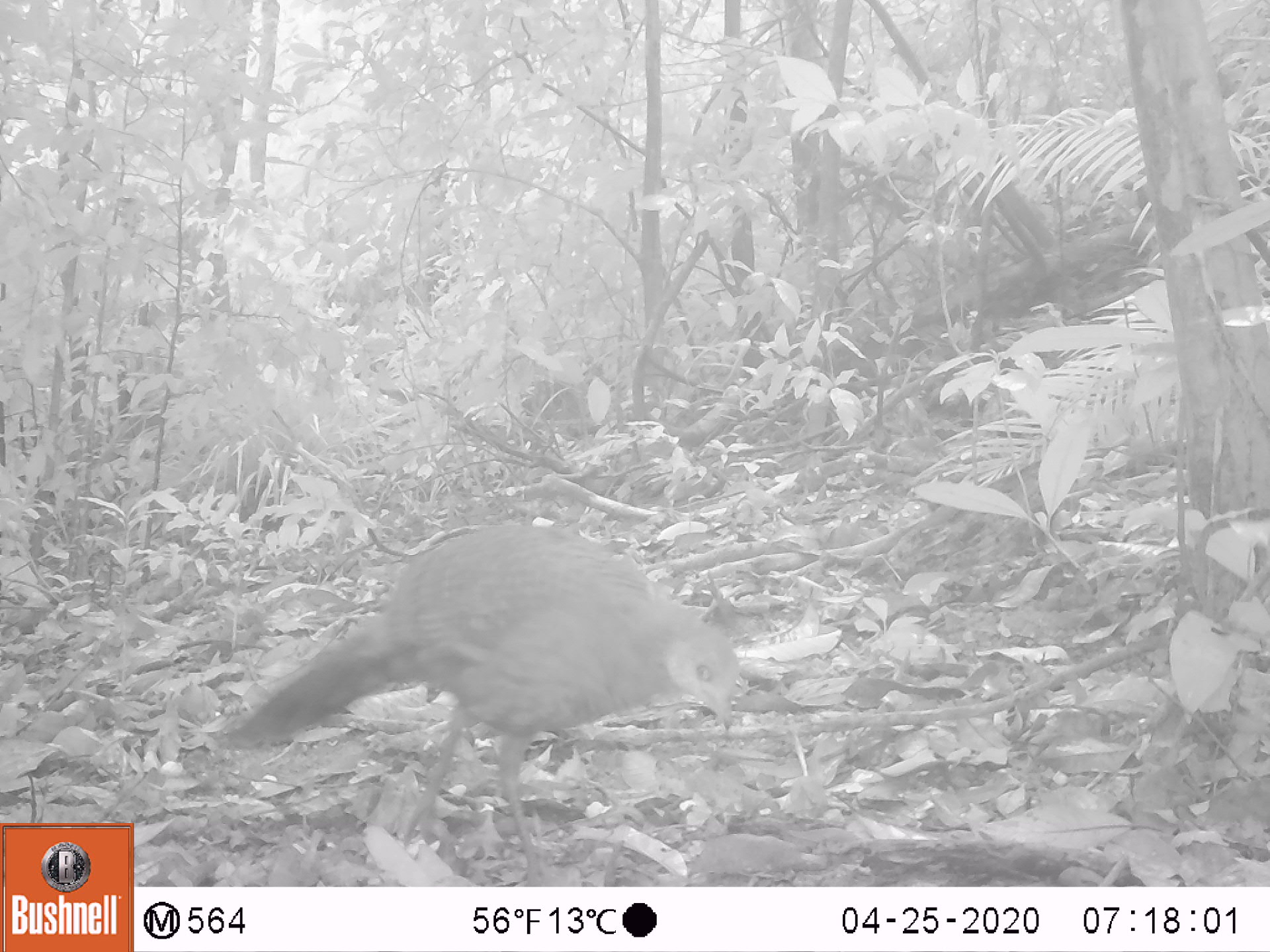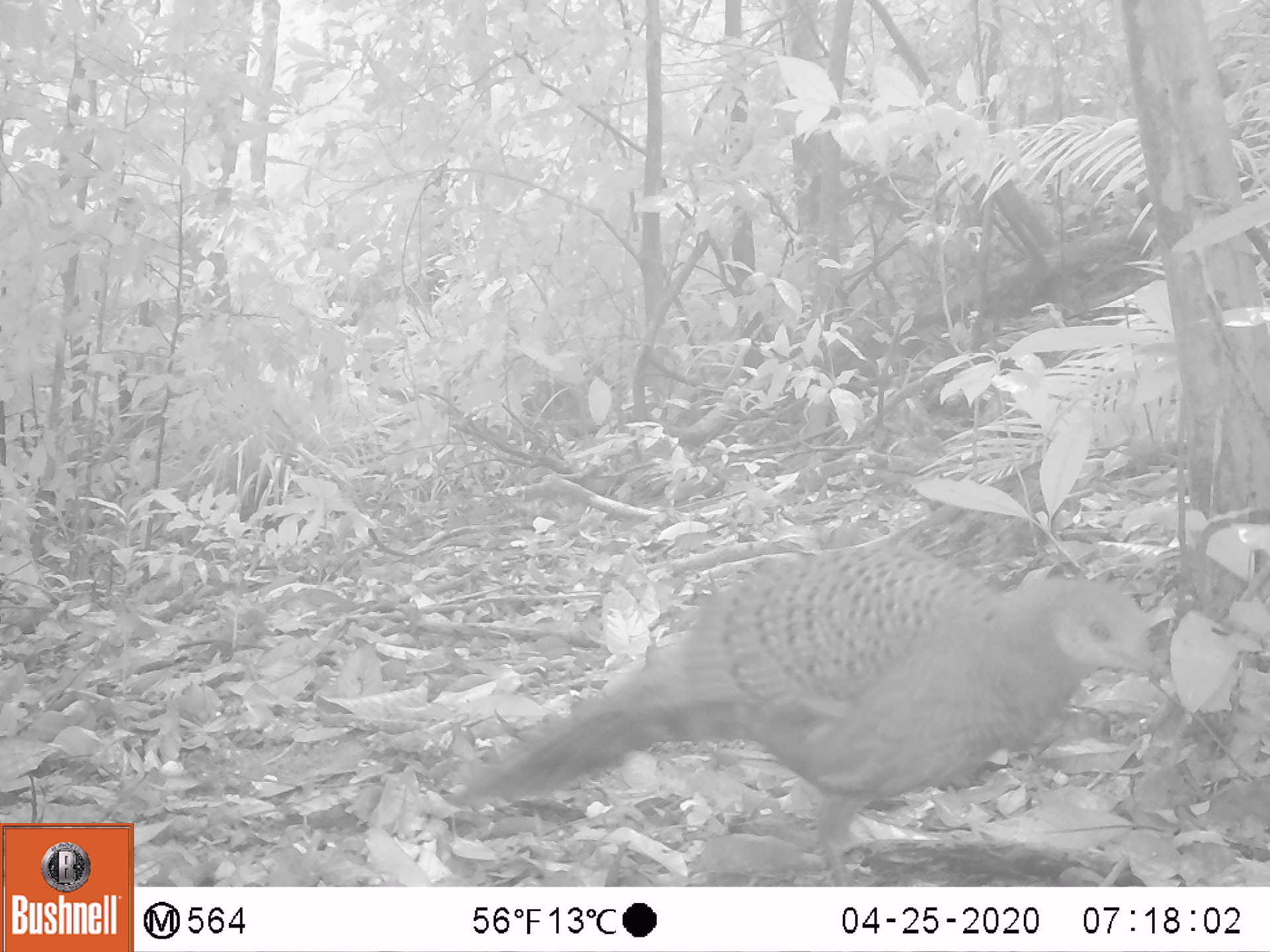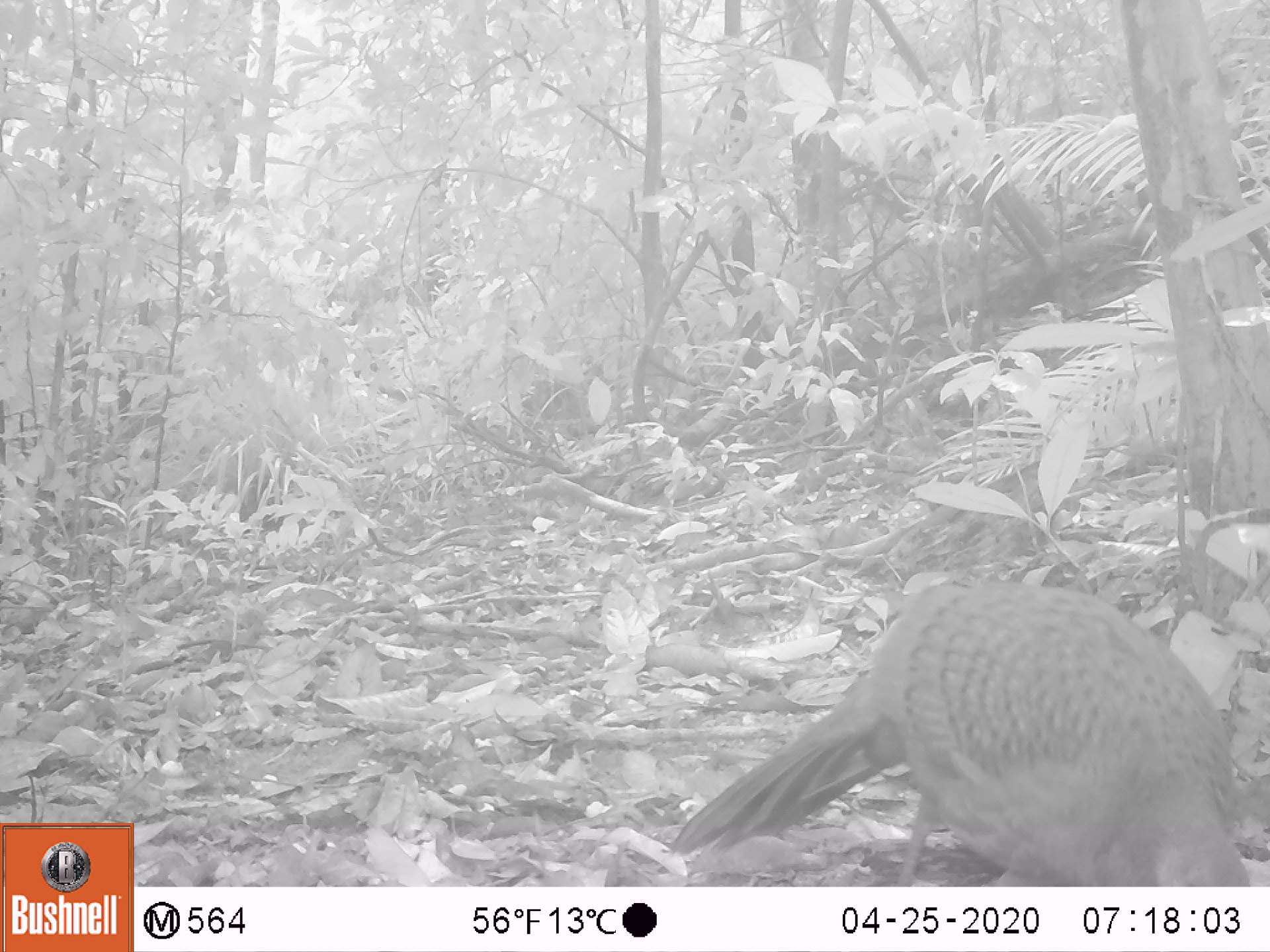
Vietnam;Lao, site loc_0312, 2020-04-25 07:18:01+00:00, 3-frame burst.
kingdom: Animalia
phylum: Chordata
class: Aves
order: Galliformes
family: Phasianidae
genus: Polyplectron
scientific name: Polyplectron bicalcaratum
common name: gray peacock-pheasant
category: grey peacock pheasant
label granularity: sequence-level